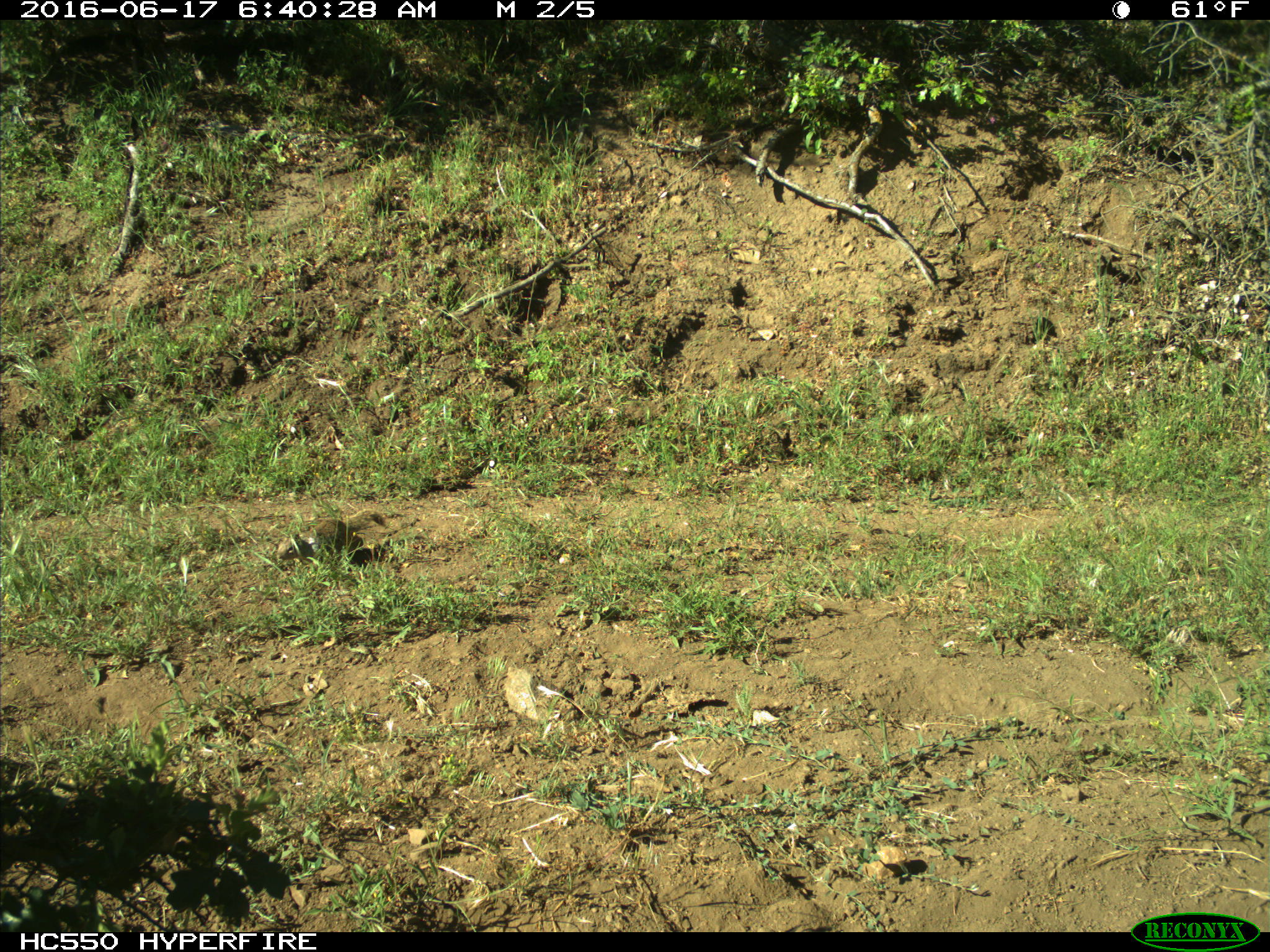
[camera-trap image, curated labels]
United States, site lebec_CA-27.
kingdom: Animalia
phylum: Chordata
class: Mammalia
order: Rodentia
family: Sciuridae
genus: Otospermophilus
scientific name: Otospermophilus beecheyi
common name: california ground squirrel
Otospermophilus beecheyi (california ground squirrel).